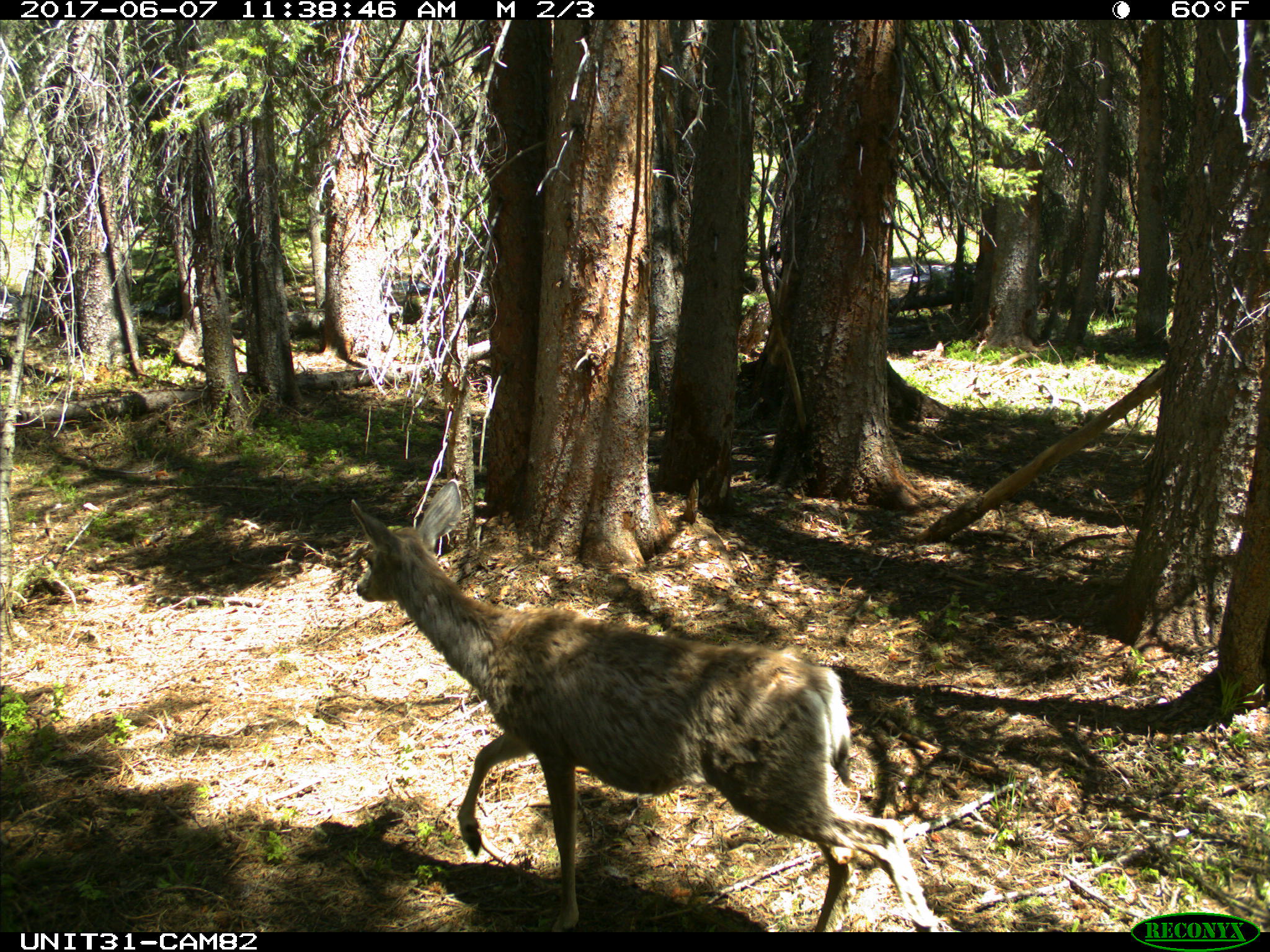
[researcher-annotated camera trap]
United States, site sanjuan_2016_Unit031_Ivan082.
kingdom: Animalia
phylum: Chordata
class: Mammalia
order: Artiodactyla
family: Cervidae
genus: Odocoileus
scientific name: Odocoileus hemionus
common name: mule deer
Odocoileus hemionus (mule deer).